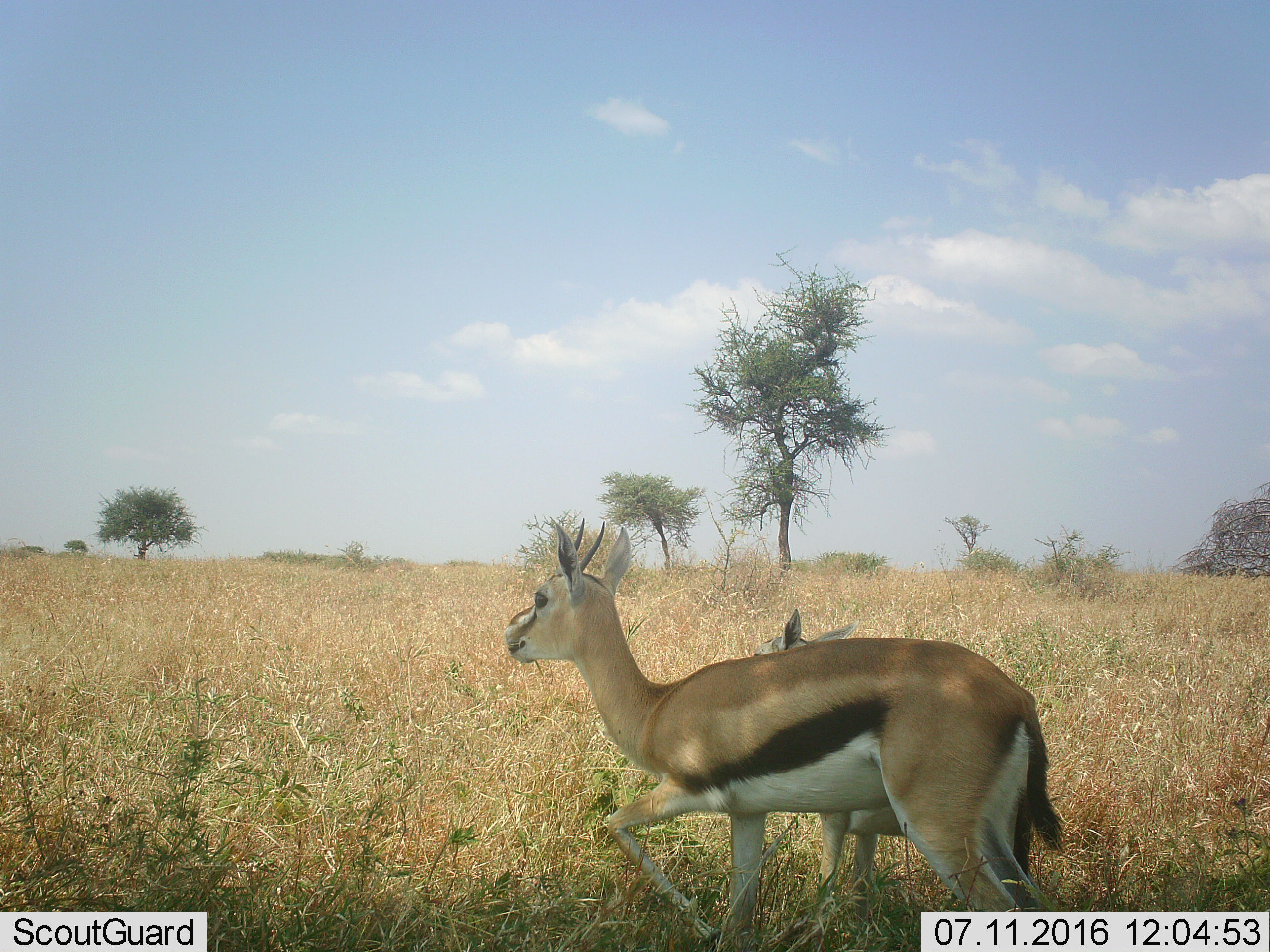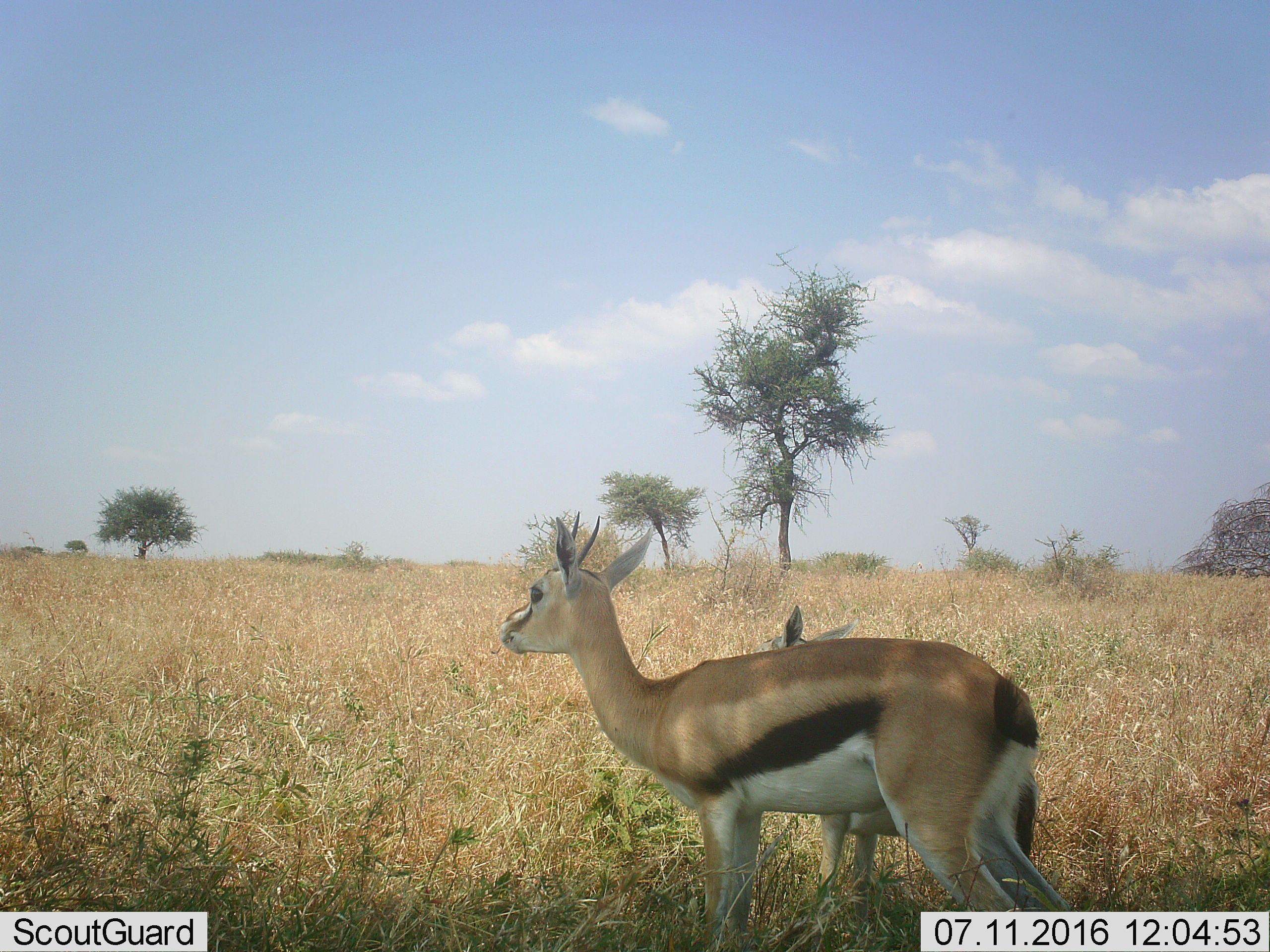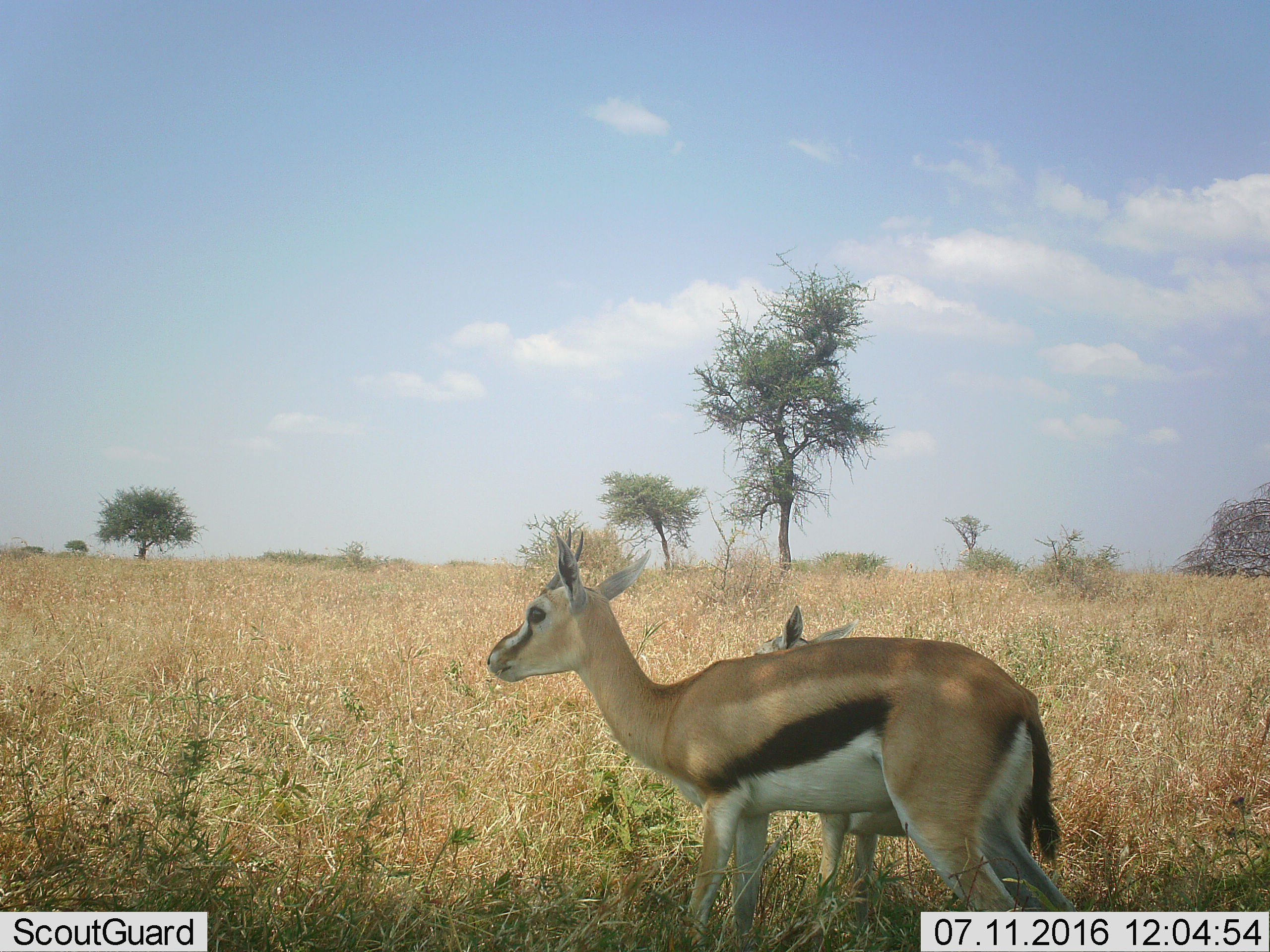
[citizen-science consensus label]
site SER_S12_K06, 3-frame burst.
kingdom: Animalia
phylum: Chordata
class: Mammalia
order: Artiodactyla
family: Bovidae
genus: Eudorcas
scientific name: Eudorcas thomsonii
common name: thomson's gazelle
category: gazellethomsons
Gazellethomsons (thomson's gazelle) (Eudorcas thomsonii), count 2. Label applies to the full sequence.